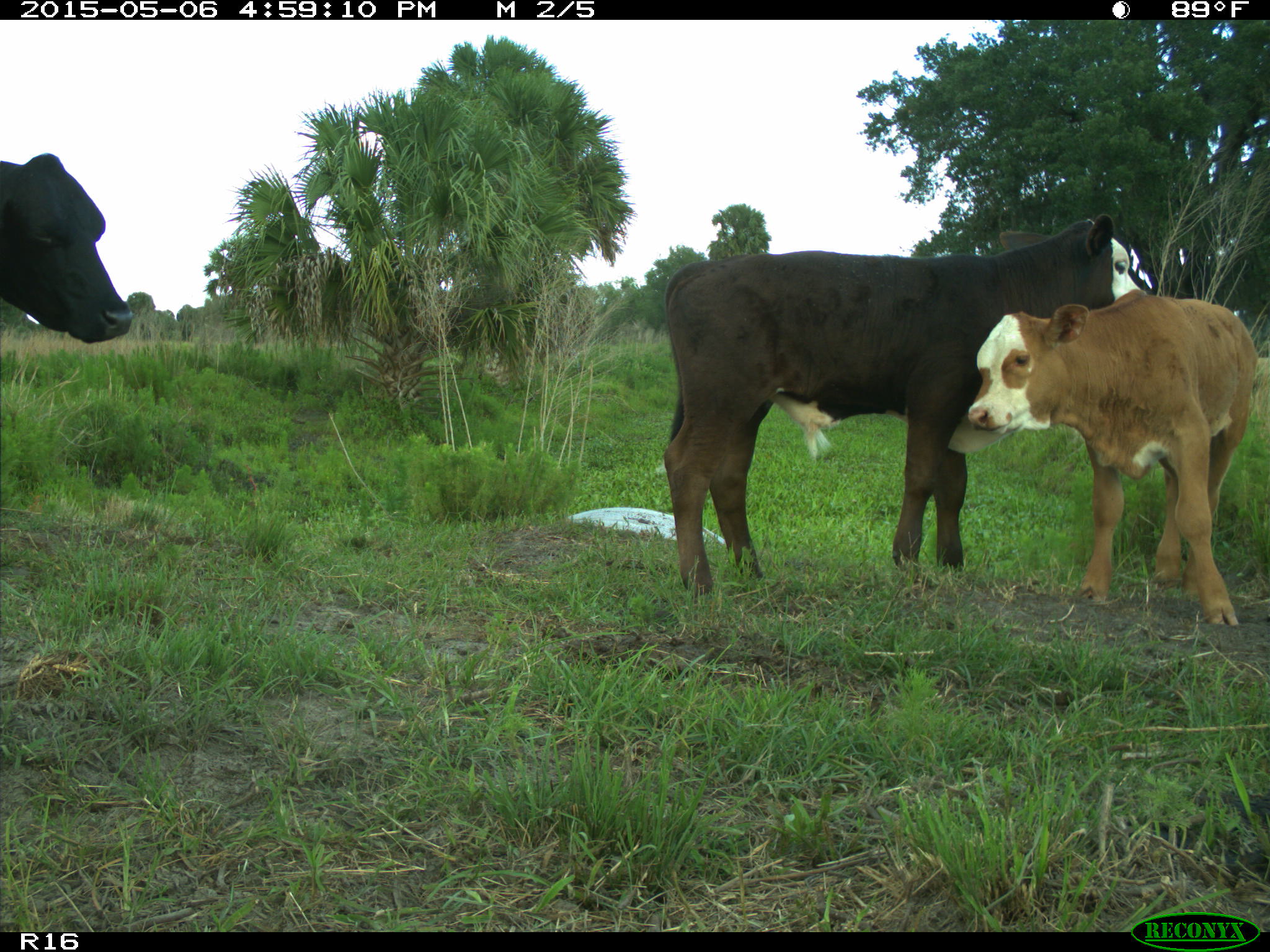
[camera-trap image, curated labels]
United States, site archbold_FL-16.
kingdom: Animalia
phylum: Chordata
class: Mammalia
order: Artiodactyla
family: Bovidae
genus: Bos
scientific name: Bos taurus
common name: domestic cow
Bos taurus (domestic cow).